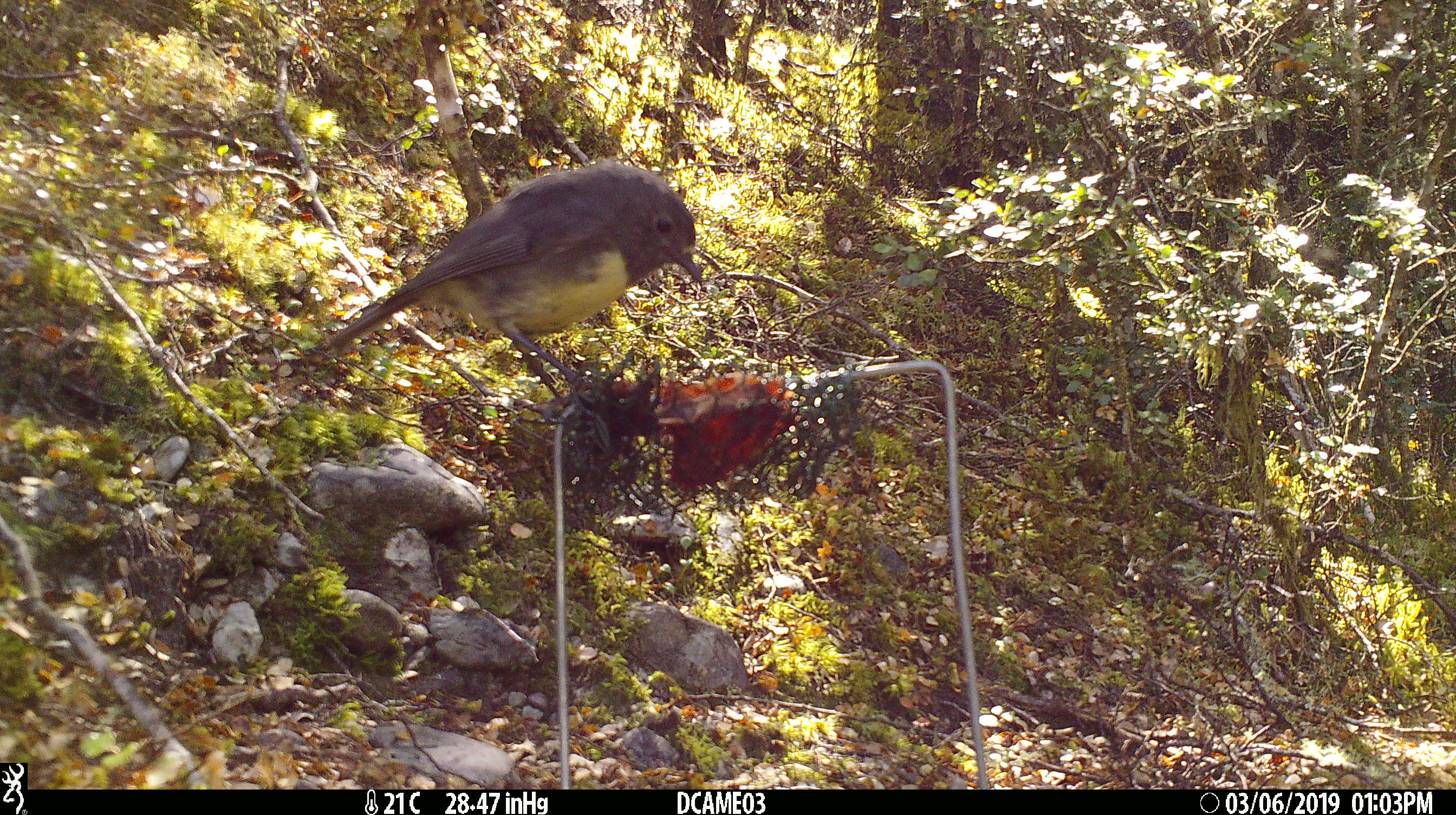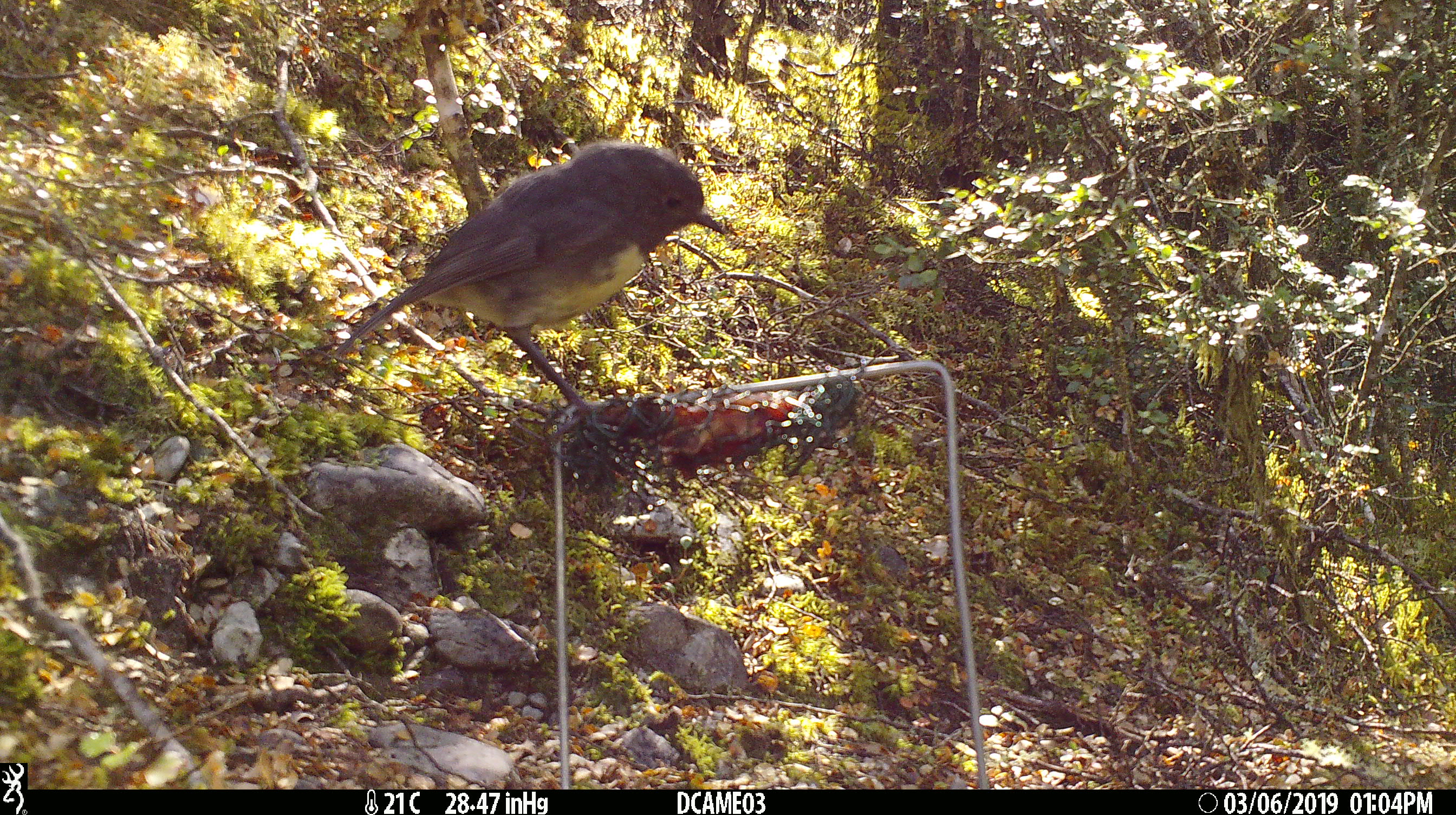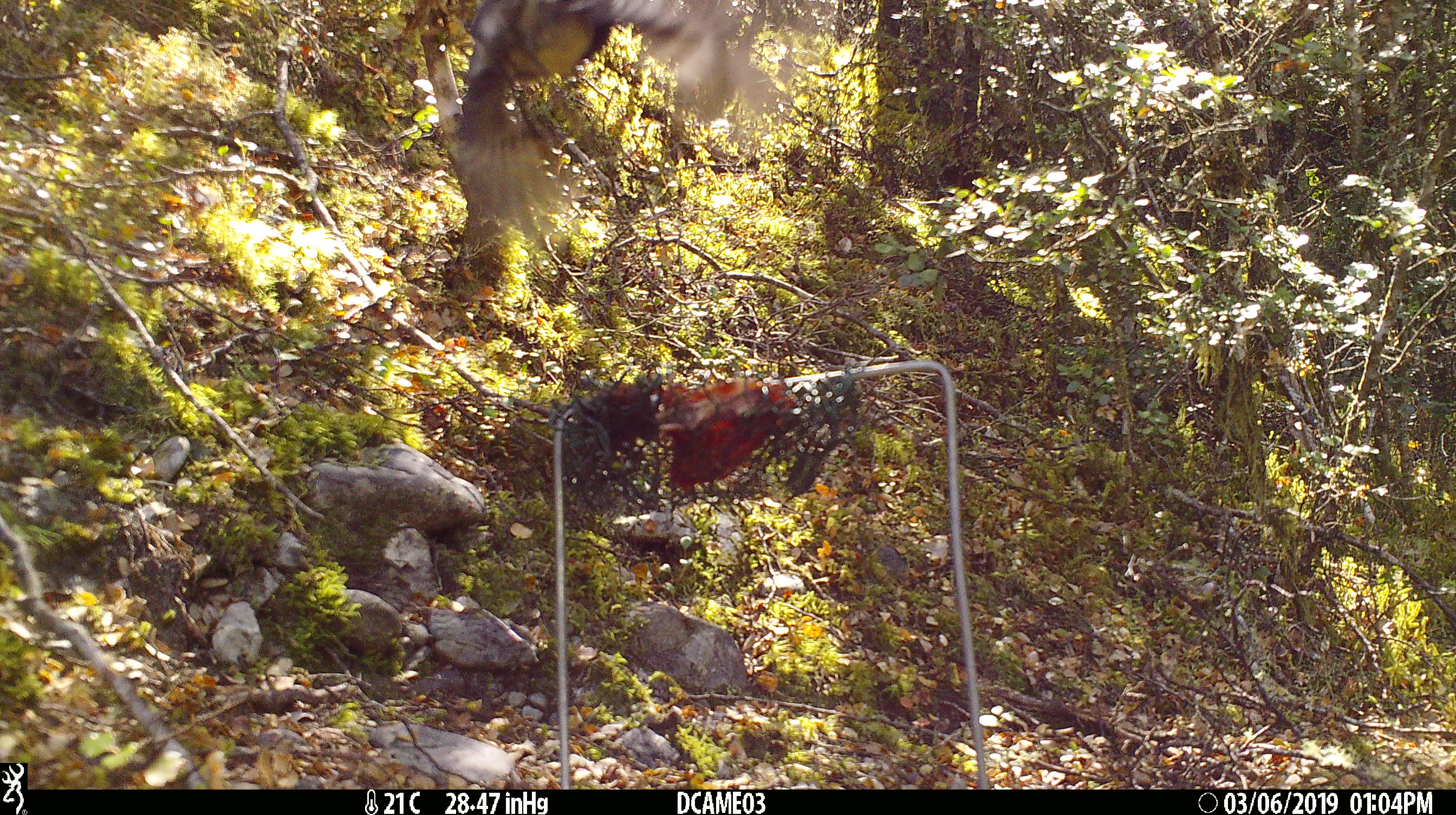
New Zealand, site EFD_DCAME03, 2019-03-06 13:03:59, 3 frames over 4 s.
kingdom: Animalia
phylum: Chordata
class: Aves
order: Passeriformes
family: Petroicidae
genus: Petroica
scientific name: Petroica australis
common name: new zealand robin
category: robin